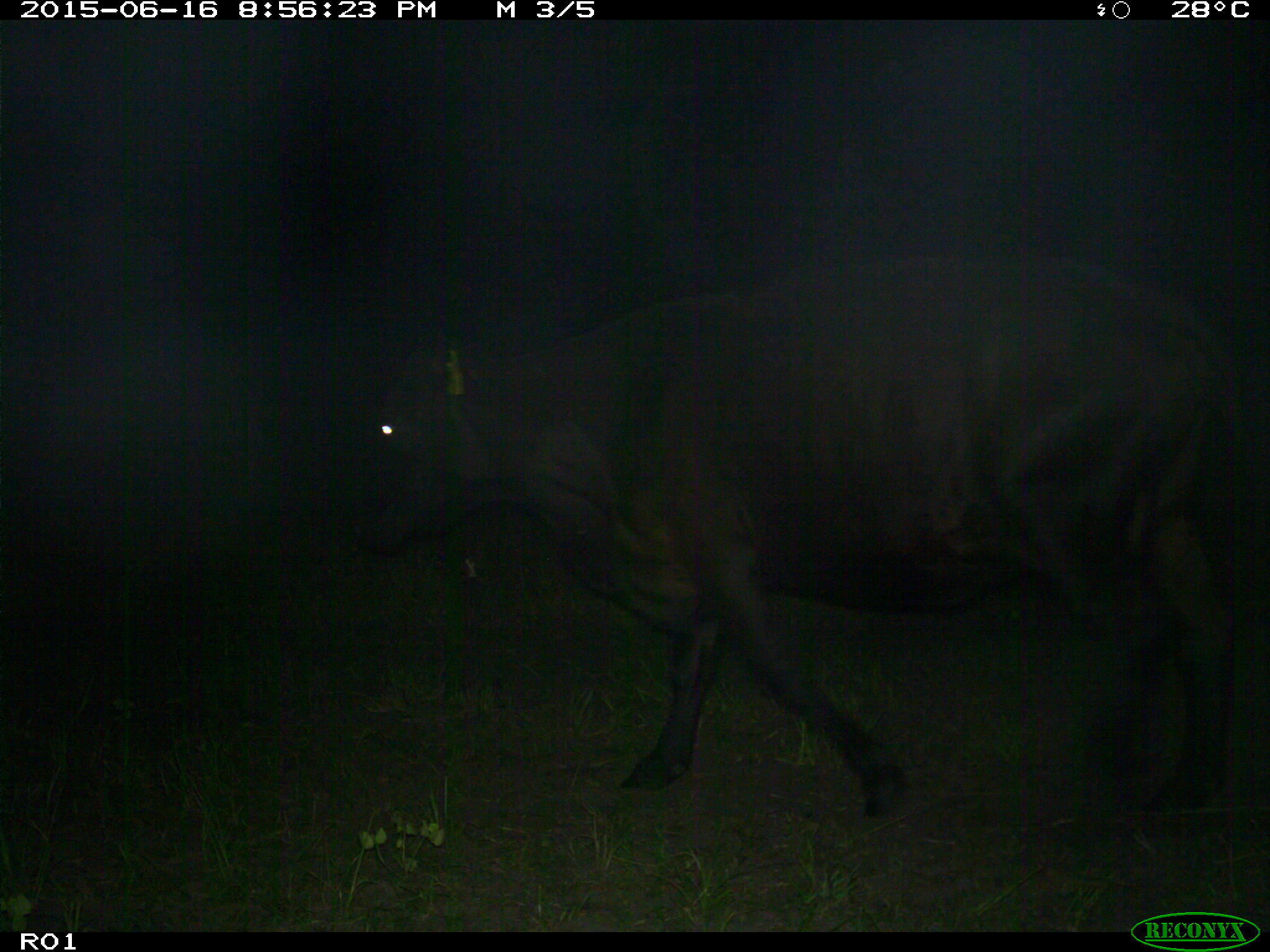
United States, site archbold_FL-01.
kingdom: Animalia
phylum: Chordata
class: Mammalia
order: Artiodactyla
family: Bovidae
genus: Bos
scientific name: Bos taurus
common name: domestic cow